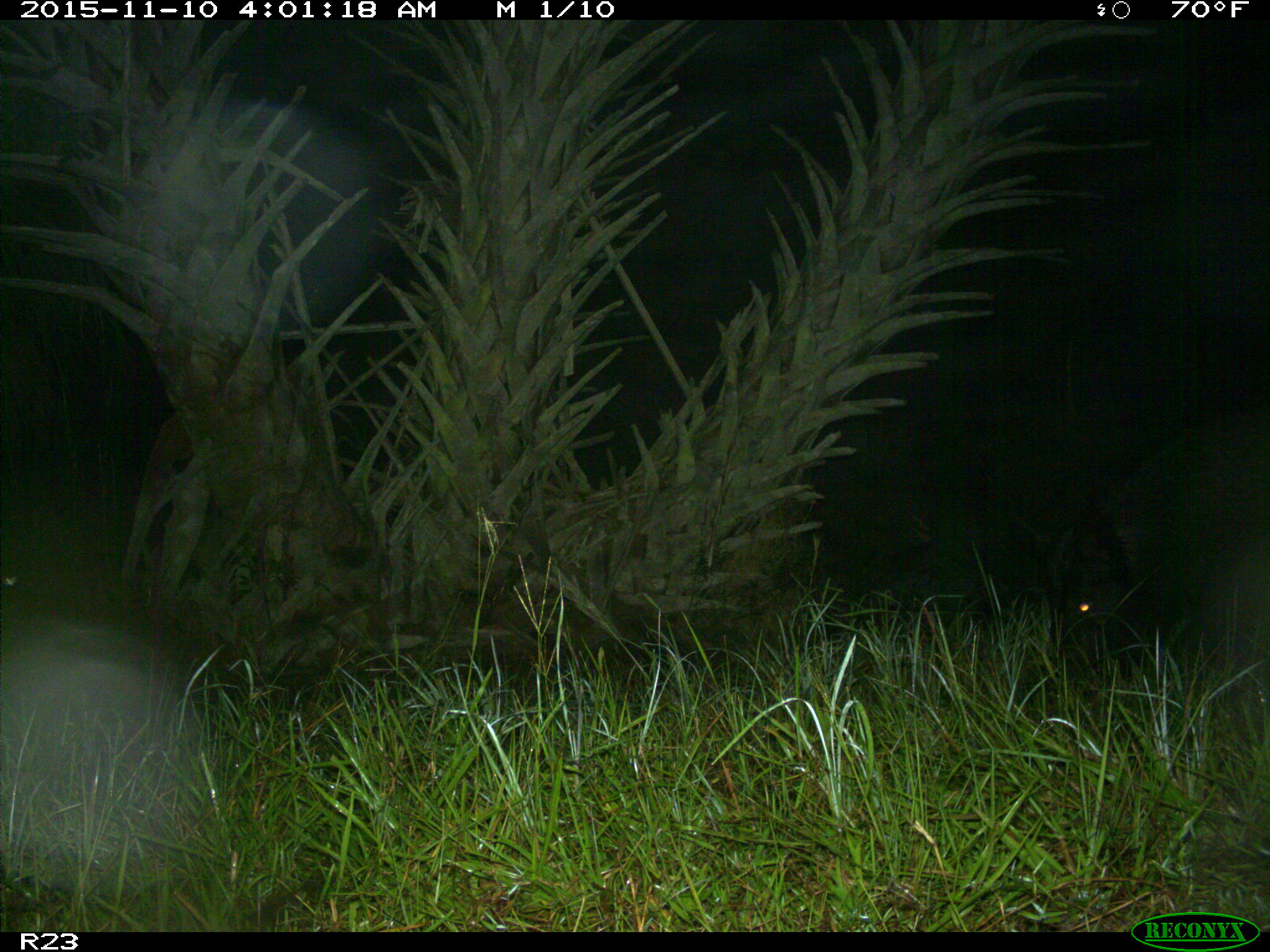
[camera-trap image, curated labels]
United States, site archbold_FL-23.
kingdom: Animalia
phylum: Chordata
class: Mammalia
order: Artiodactyla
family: Suidae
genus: Sus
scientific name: Sus scrofa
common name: wild boar